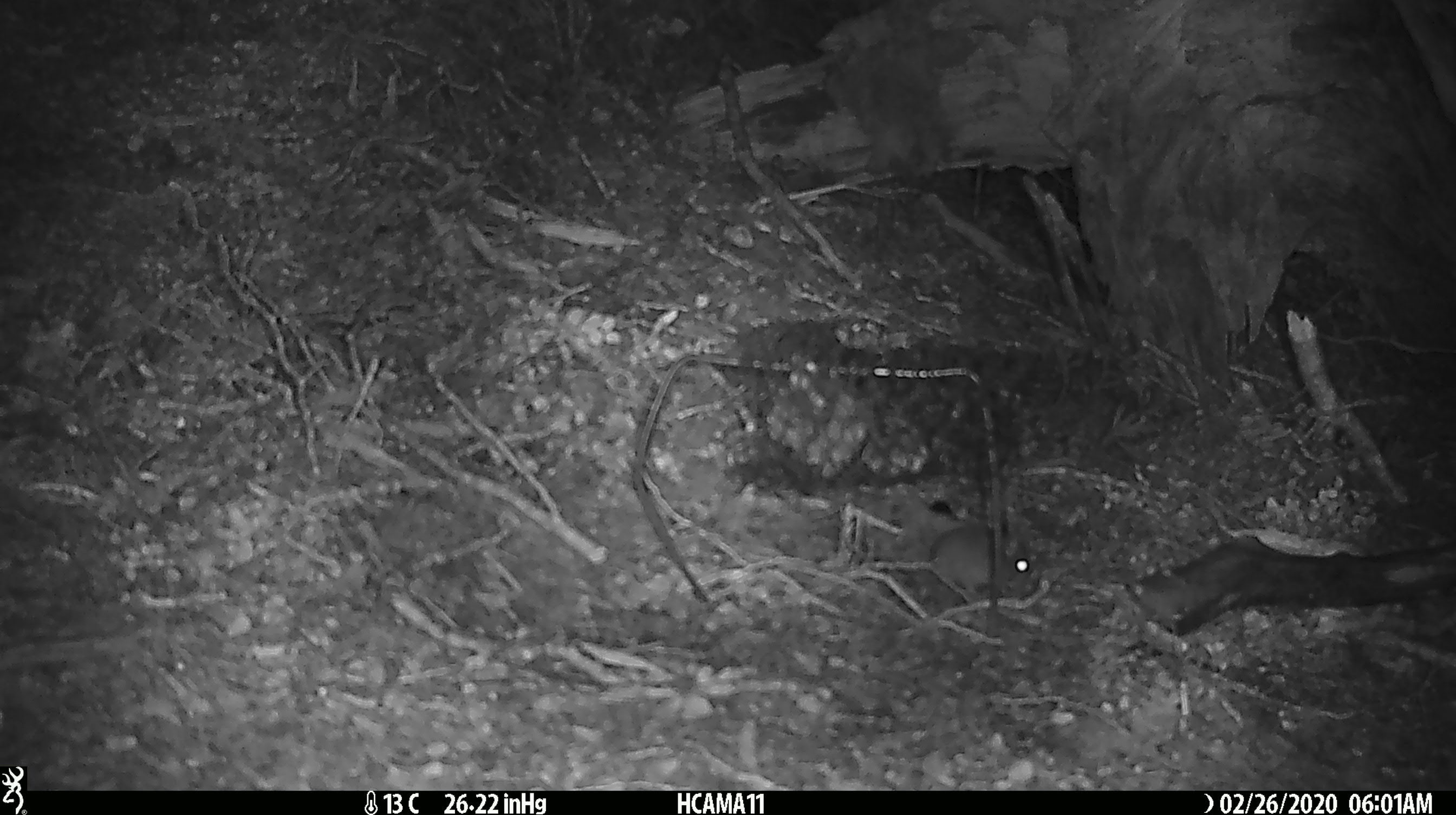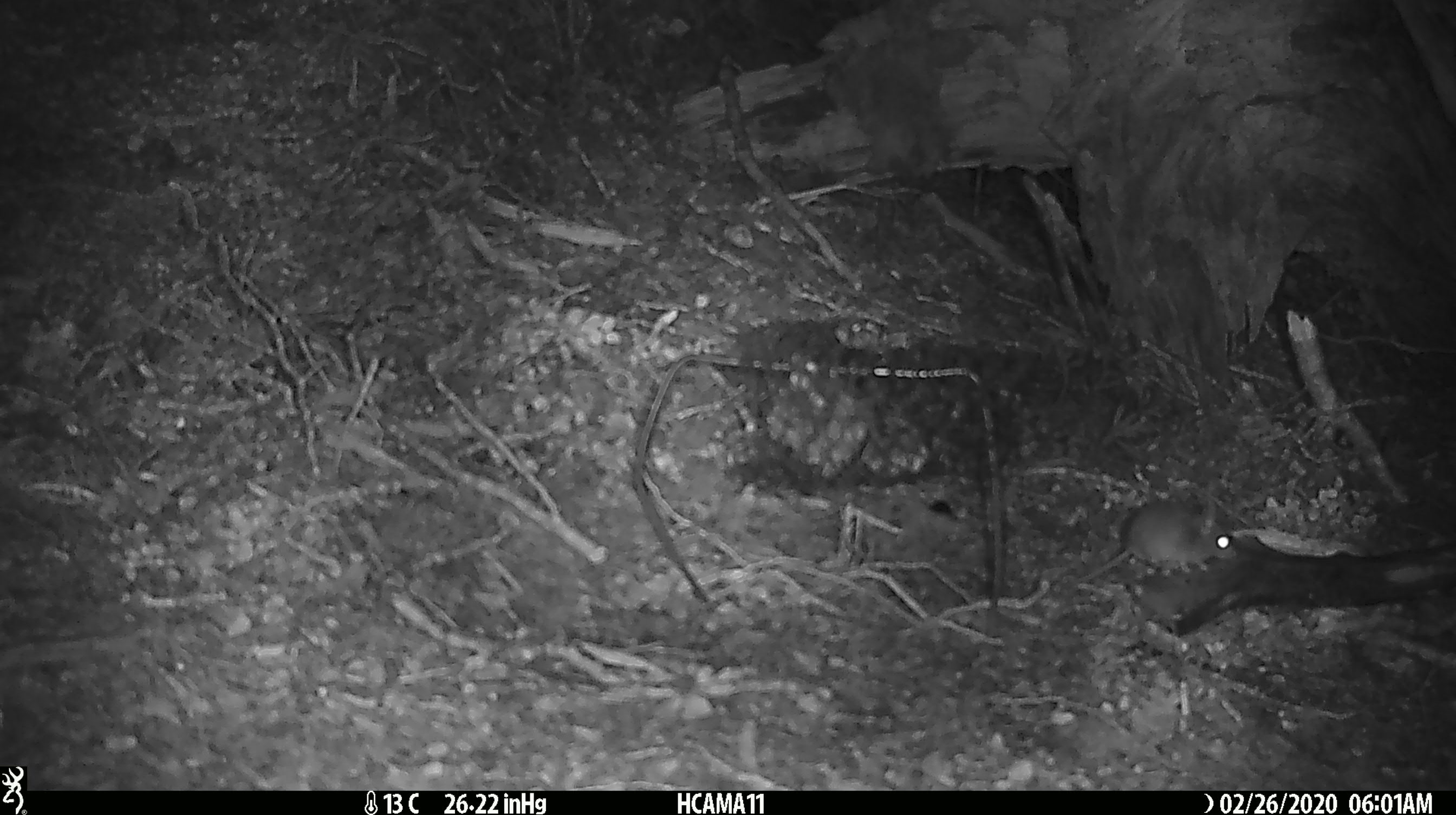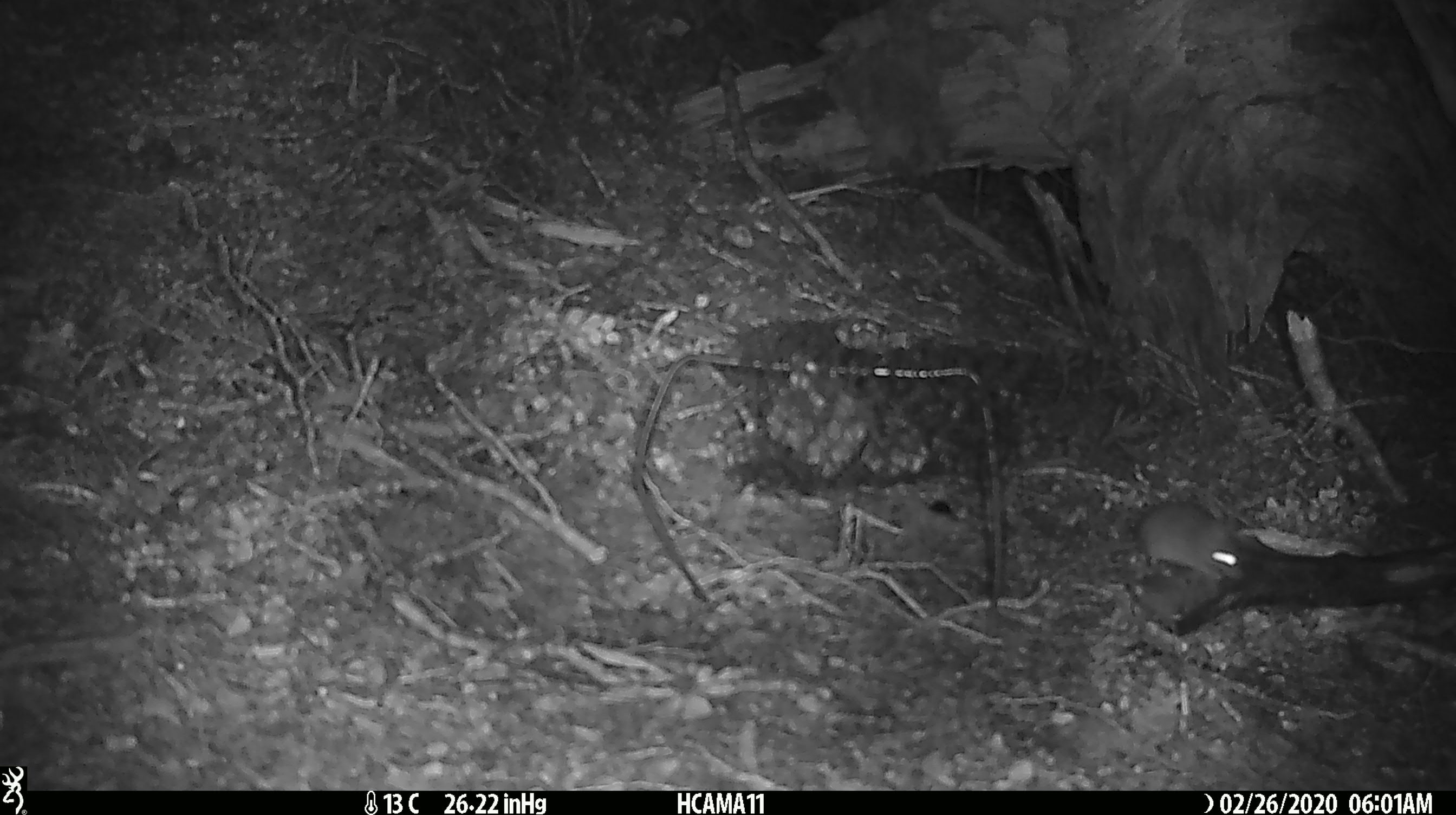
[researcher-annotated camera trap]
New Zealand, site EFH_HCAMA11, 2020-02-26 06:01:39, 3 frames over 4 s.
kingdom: Animalia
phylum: Chordata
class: Mammalia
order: Rodentia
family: Muridae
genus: Mus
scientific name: Mus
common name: mouse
Mouse (Mus).